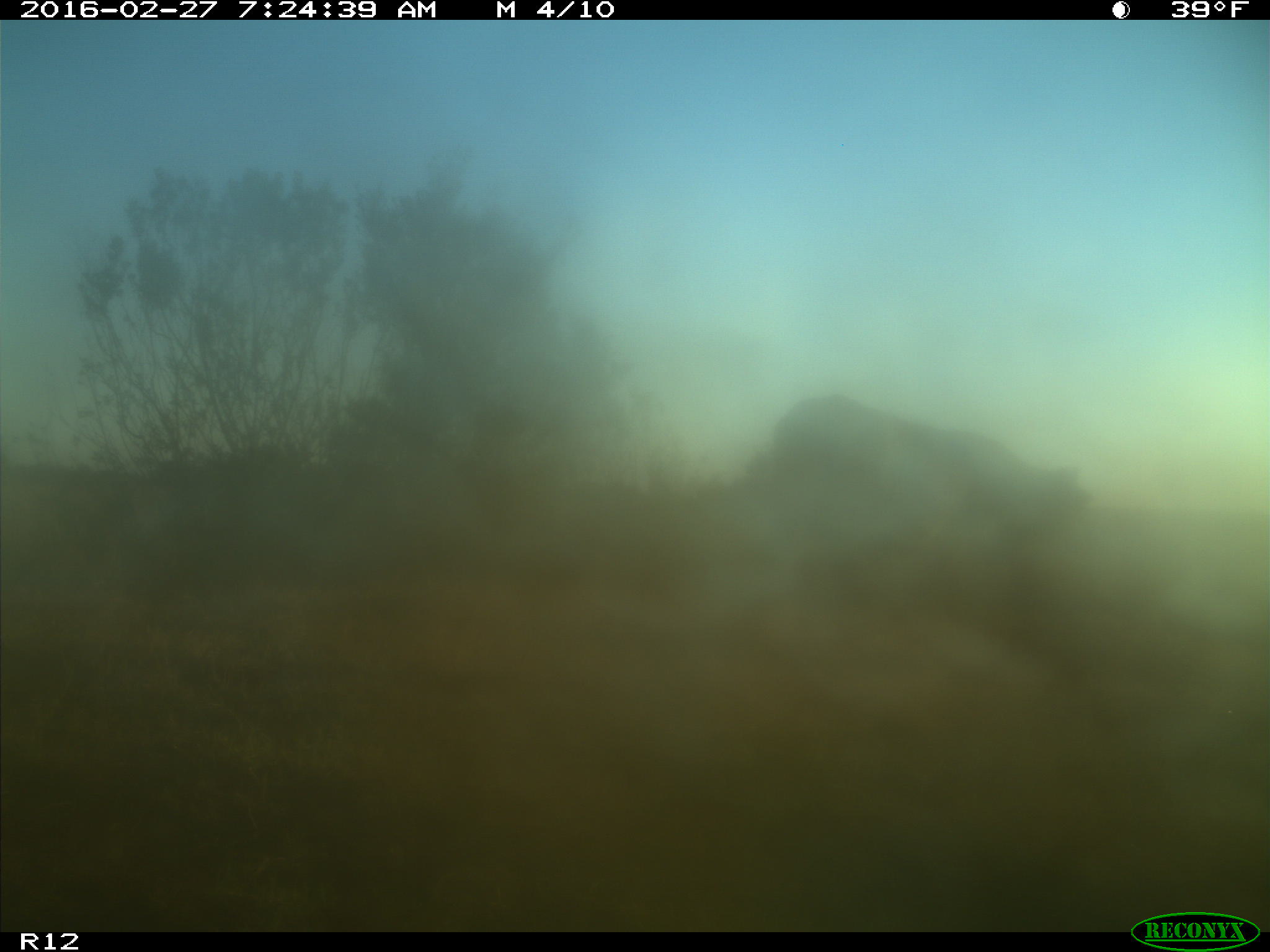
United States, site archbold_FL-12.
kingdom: Animalia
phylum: Chordata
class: Mammalia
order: Artiodactyla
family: Bovidae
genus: Bos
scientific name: Bos taurus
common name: domestic cow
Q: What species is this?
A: Bos taurus (domestic cow).